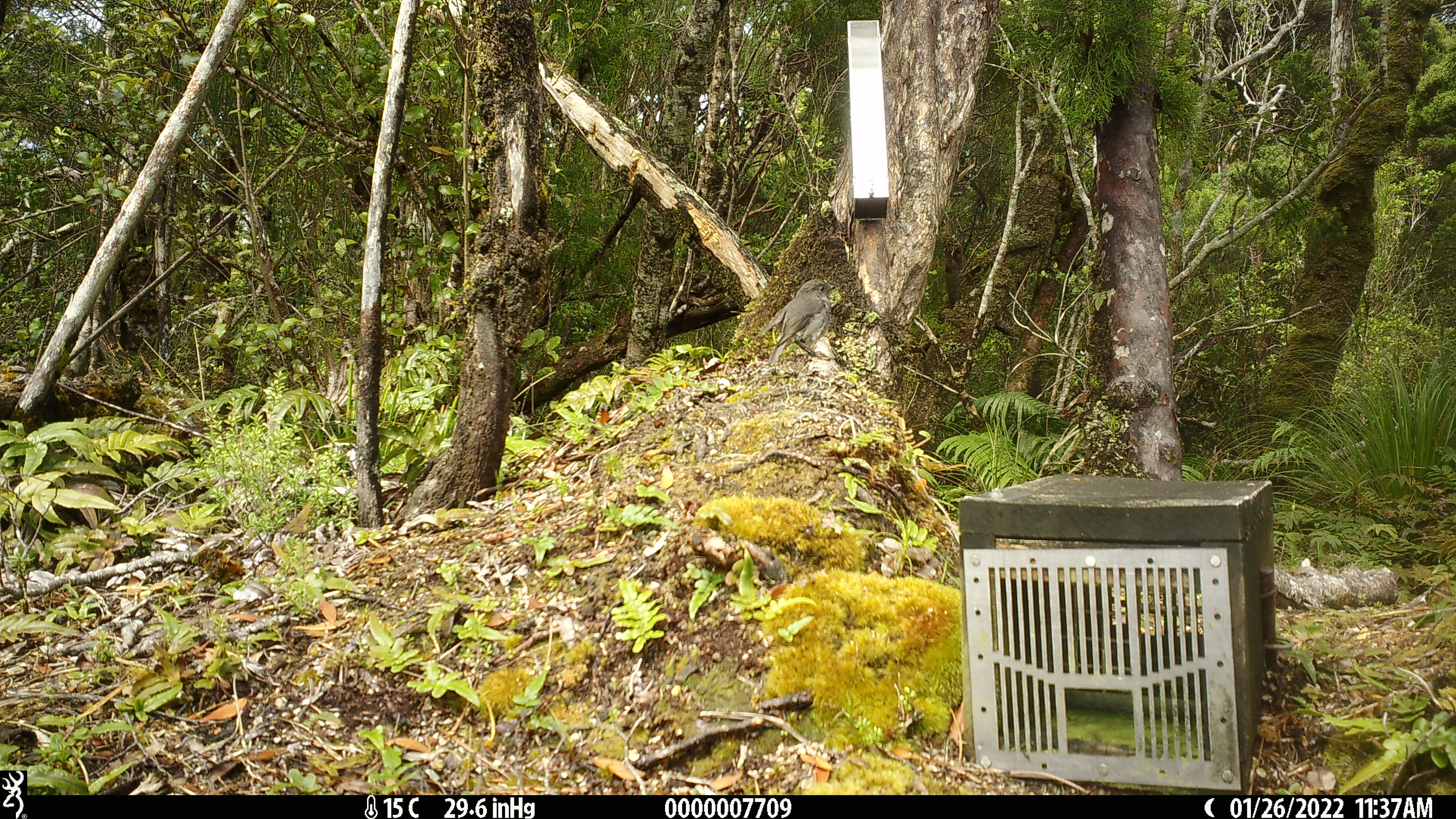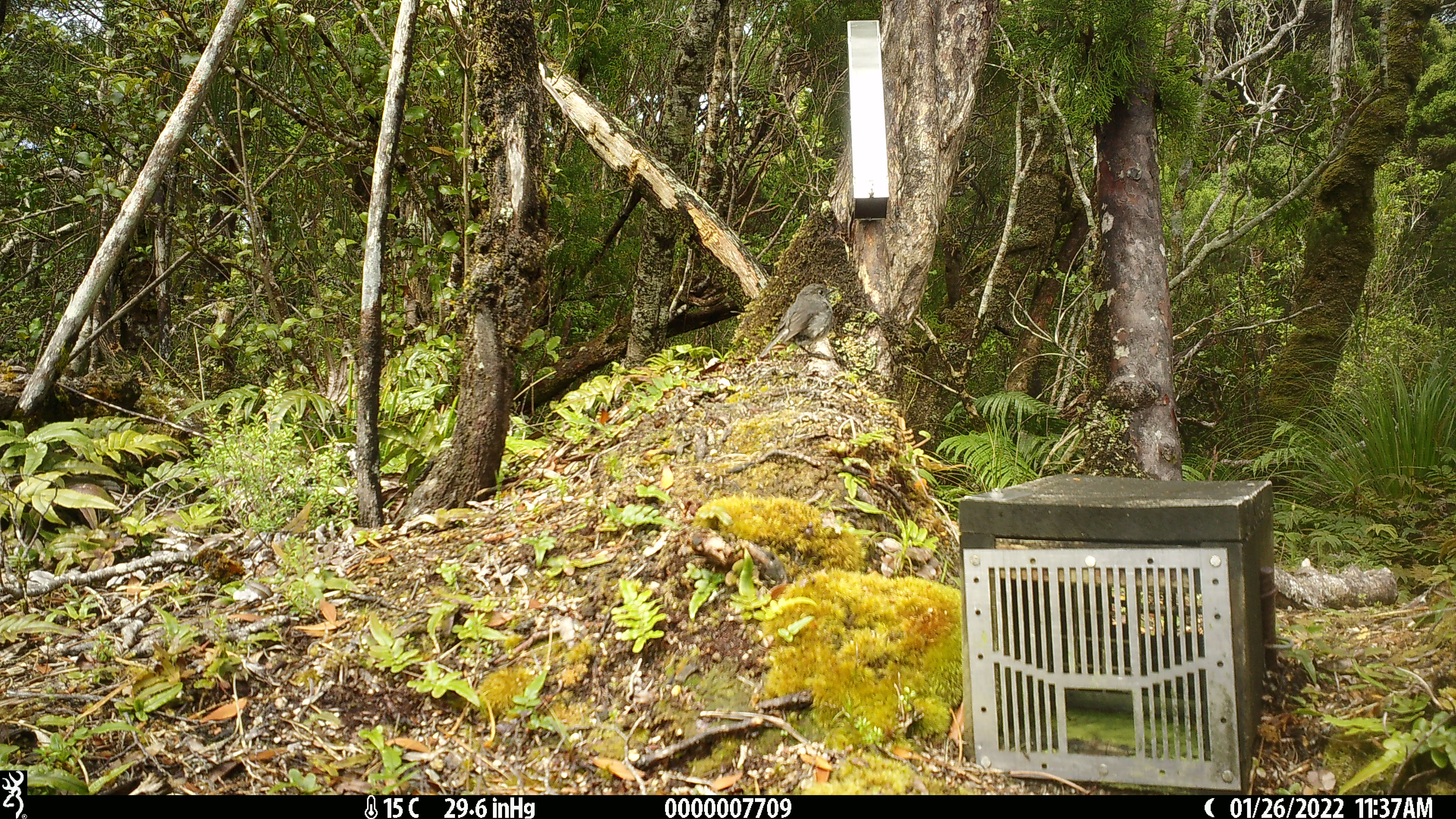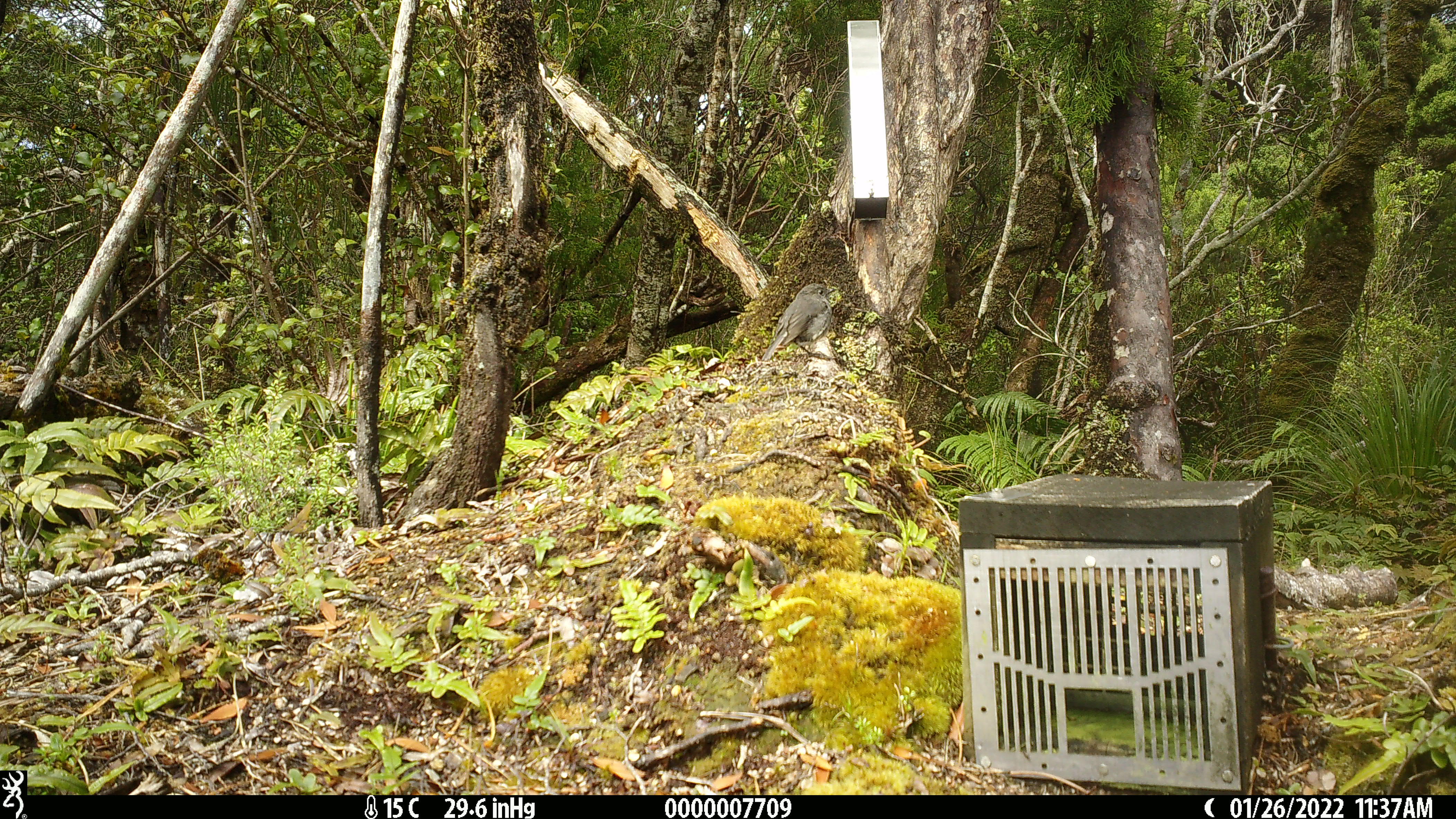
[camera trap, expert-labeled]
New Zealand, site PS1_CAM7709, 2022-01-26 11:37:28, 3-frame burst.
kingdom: Animalia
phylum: Chordata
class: Aves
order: Passeriformes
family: Petroicidae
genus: Petroica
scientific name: Petroica australis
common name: new zealand robin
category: robin